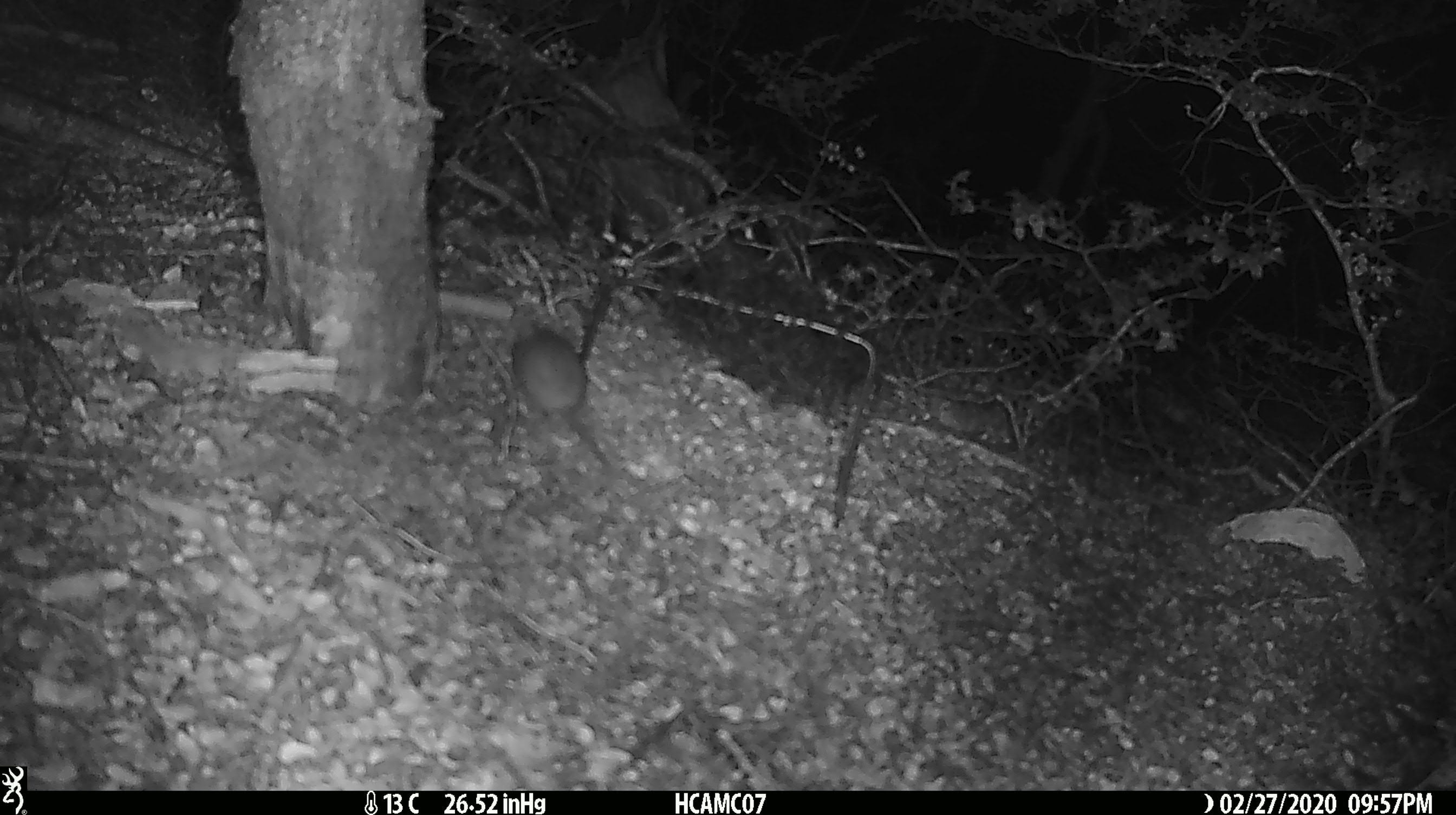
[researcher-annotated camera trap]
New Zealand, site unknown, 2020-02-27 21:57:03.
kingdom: Animalia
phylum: Chordata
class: Mammalia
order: Rodentia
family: Muridae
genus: Mus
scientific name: Mus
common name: mouse